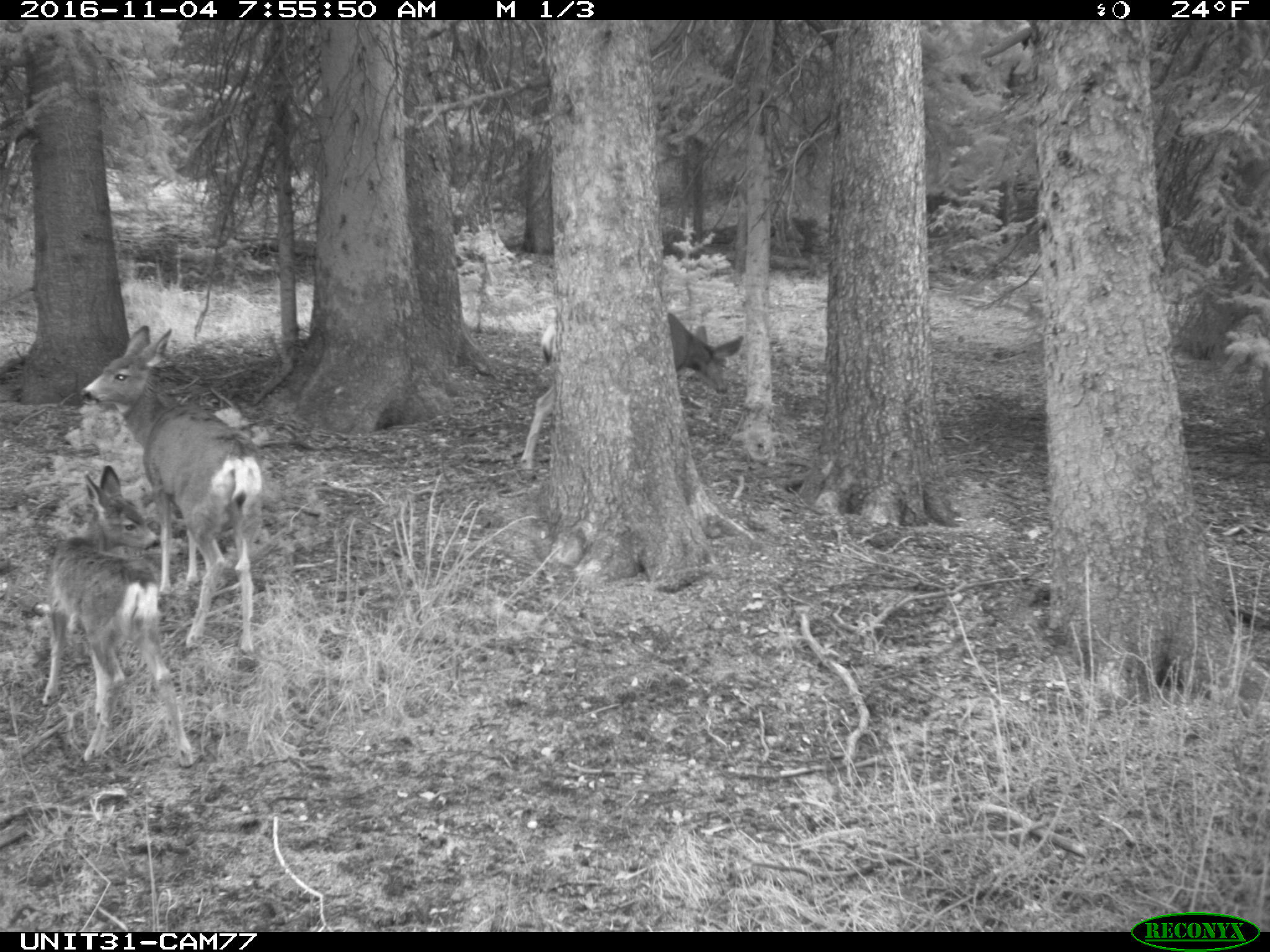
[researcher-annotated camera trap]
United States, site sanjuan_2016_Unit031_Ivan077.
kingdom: Animalia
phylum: Chordata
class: Mammalia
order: Artiodactyla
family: Cervidae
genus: Odocoileus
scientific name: Odocoileus hemionus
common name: mule deer